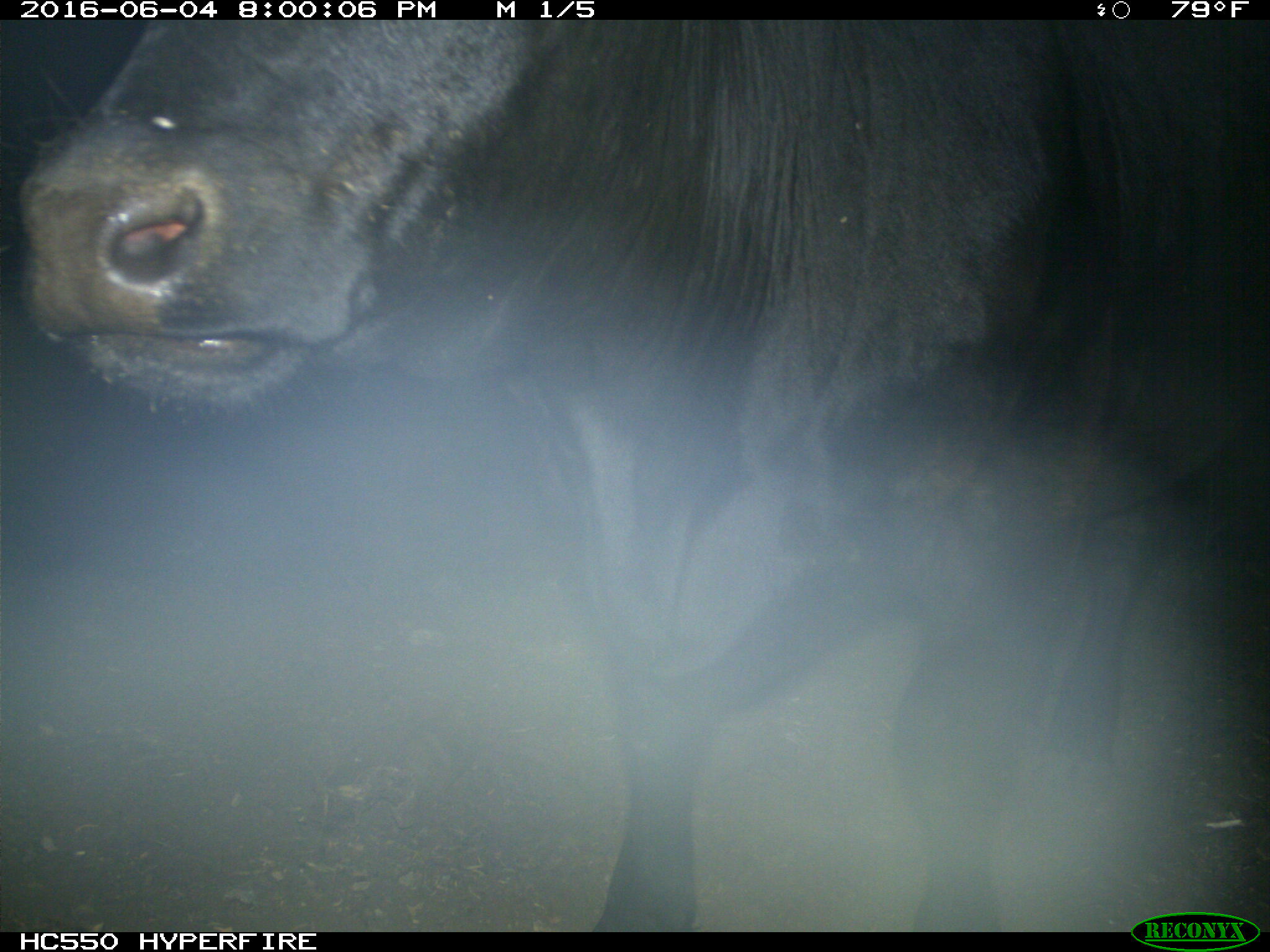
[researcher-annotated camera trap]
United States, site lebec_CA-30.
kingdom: Animalia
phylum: Chordata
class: Mammalia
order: Artiodactyla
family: Bovidae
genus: Bos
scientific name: Bos taurus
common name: domestic cow